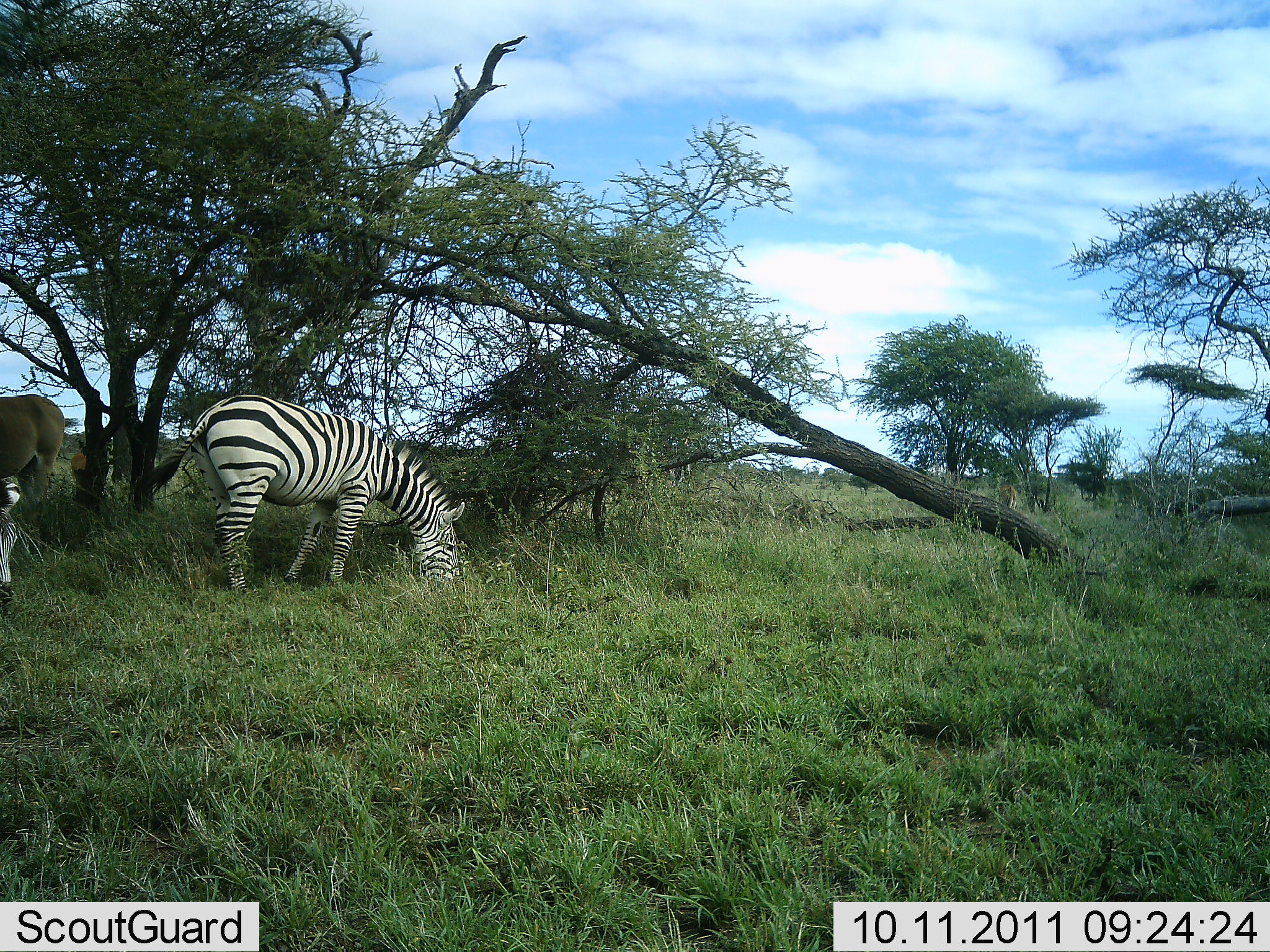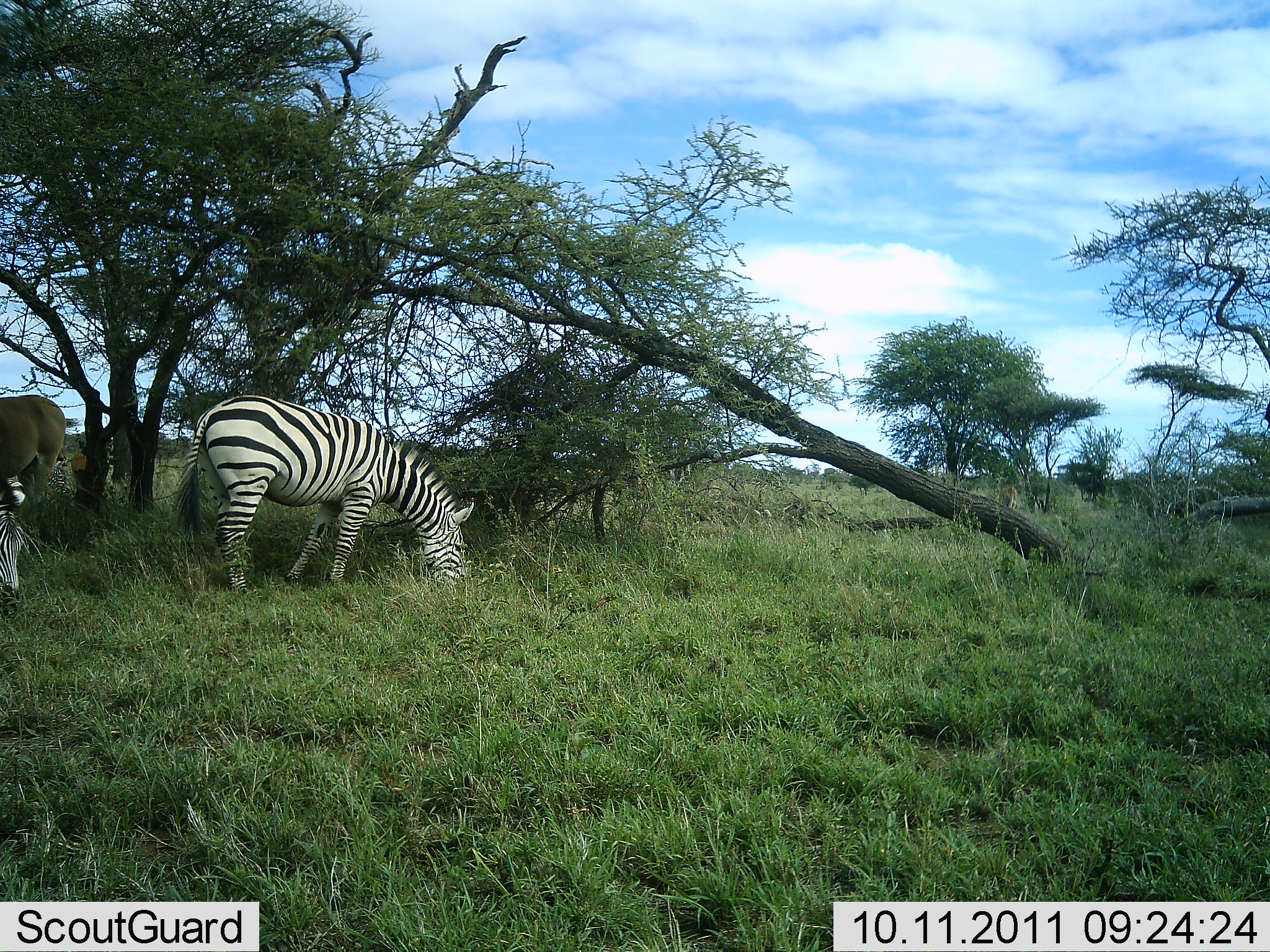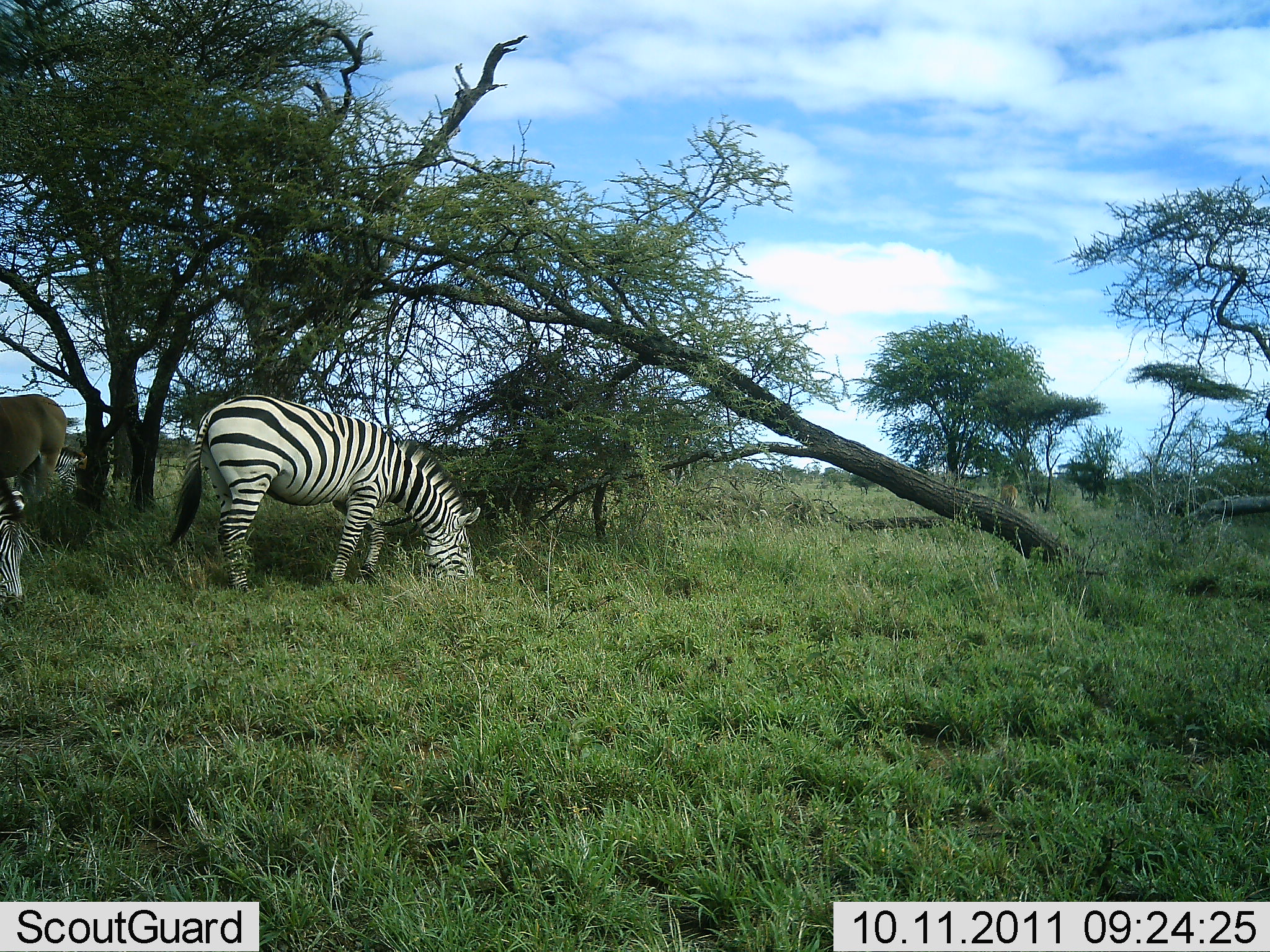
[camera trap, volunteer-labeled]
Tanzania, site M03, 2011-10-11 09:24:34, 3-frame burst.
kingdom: Animalia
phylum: Chordata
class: Mammalia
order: Perissodactyla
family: Equidae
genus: Equus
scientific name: Equus quagga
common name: plains zebra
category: zebra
Zebra (plains zebra) (Equus quagga), count 2. Behavior (volunteer vote fractions): standing 25%, resting 0%, moving 5%, interacting 0%. Young present (vote fraction): 10%. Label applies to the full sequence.